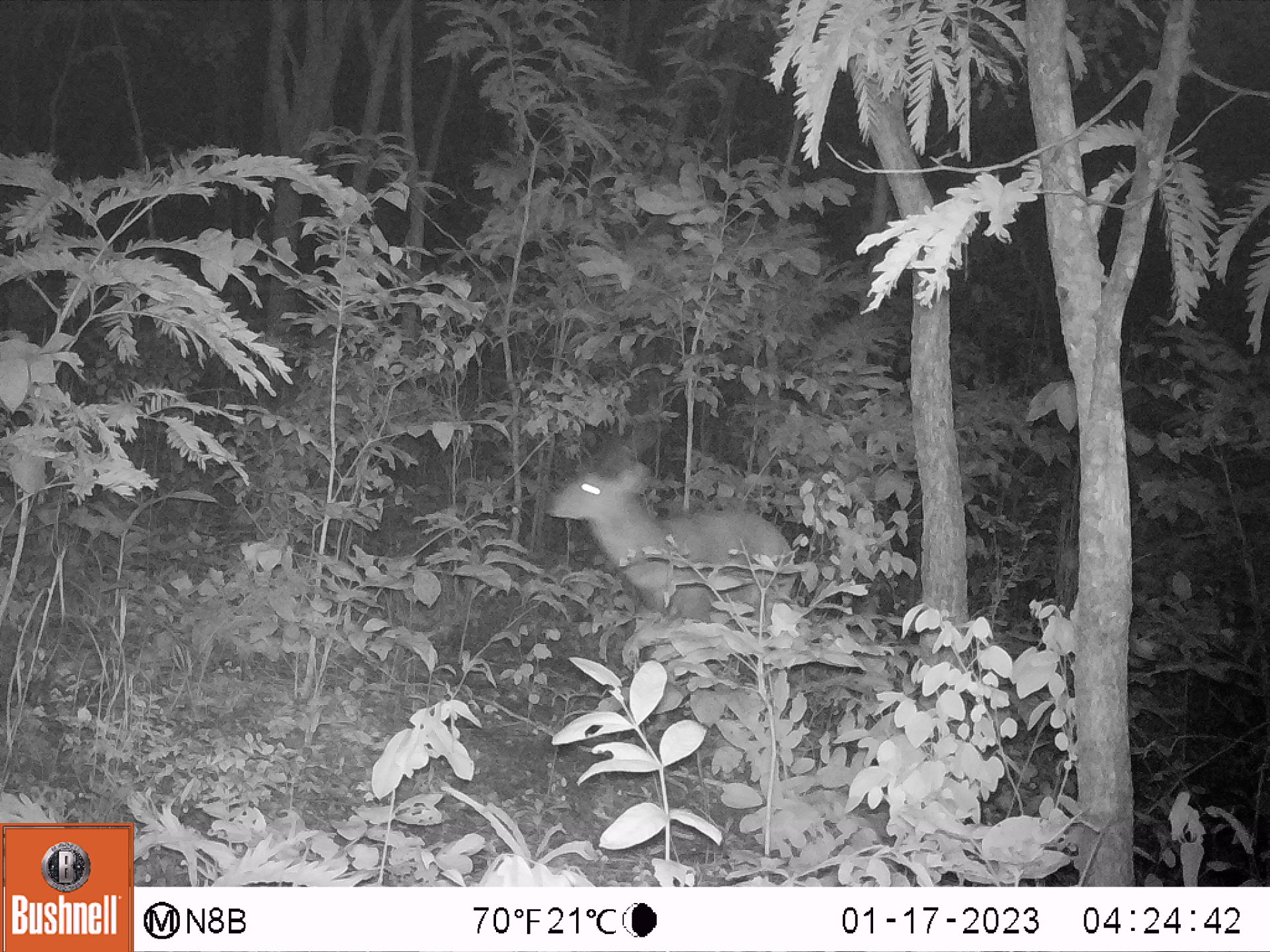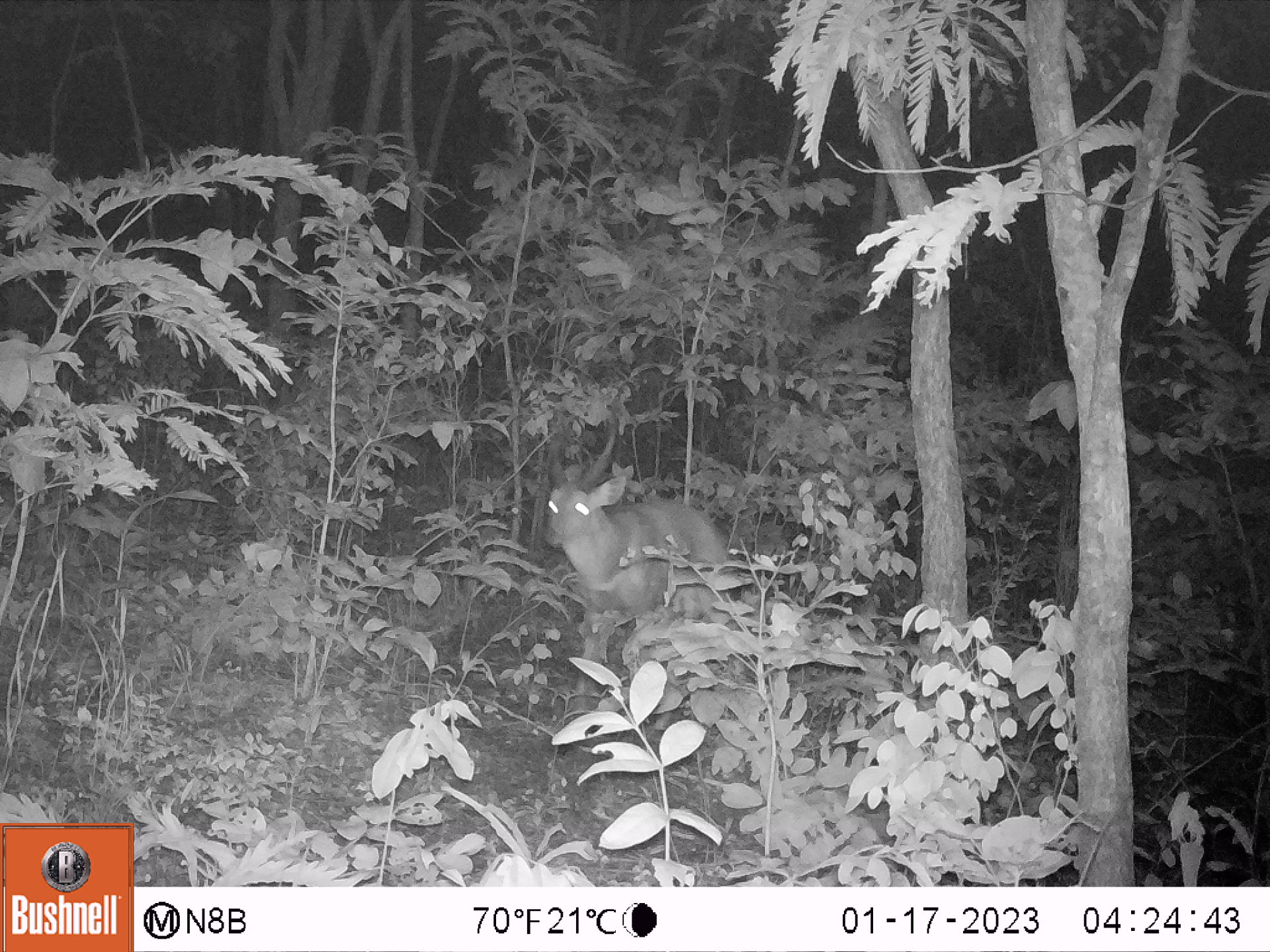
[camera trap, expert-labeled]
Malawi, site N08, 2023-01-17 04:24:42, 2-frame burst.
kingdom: Animalia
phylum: Chordata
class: Mammalia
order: Artiodactyla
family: Bovidae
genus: Tragelaphus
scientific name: Tragelaphus sylvaticus sylvaticus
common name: cape bushbuck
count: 1